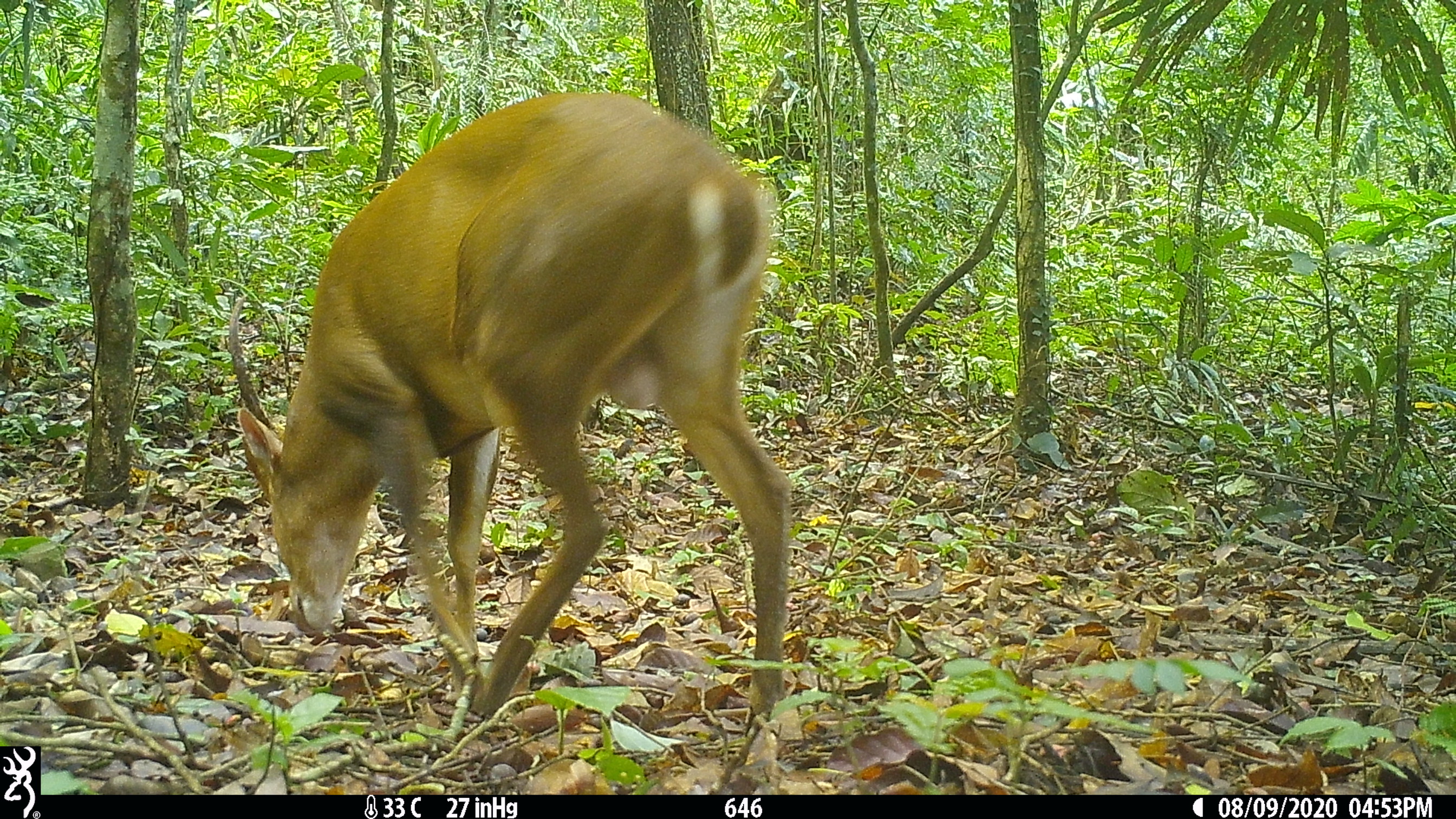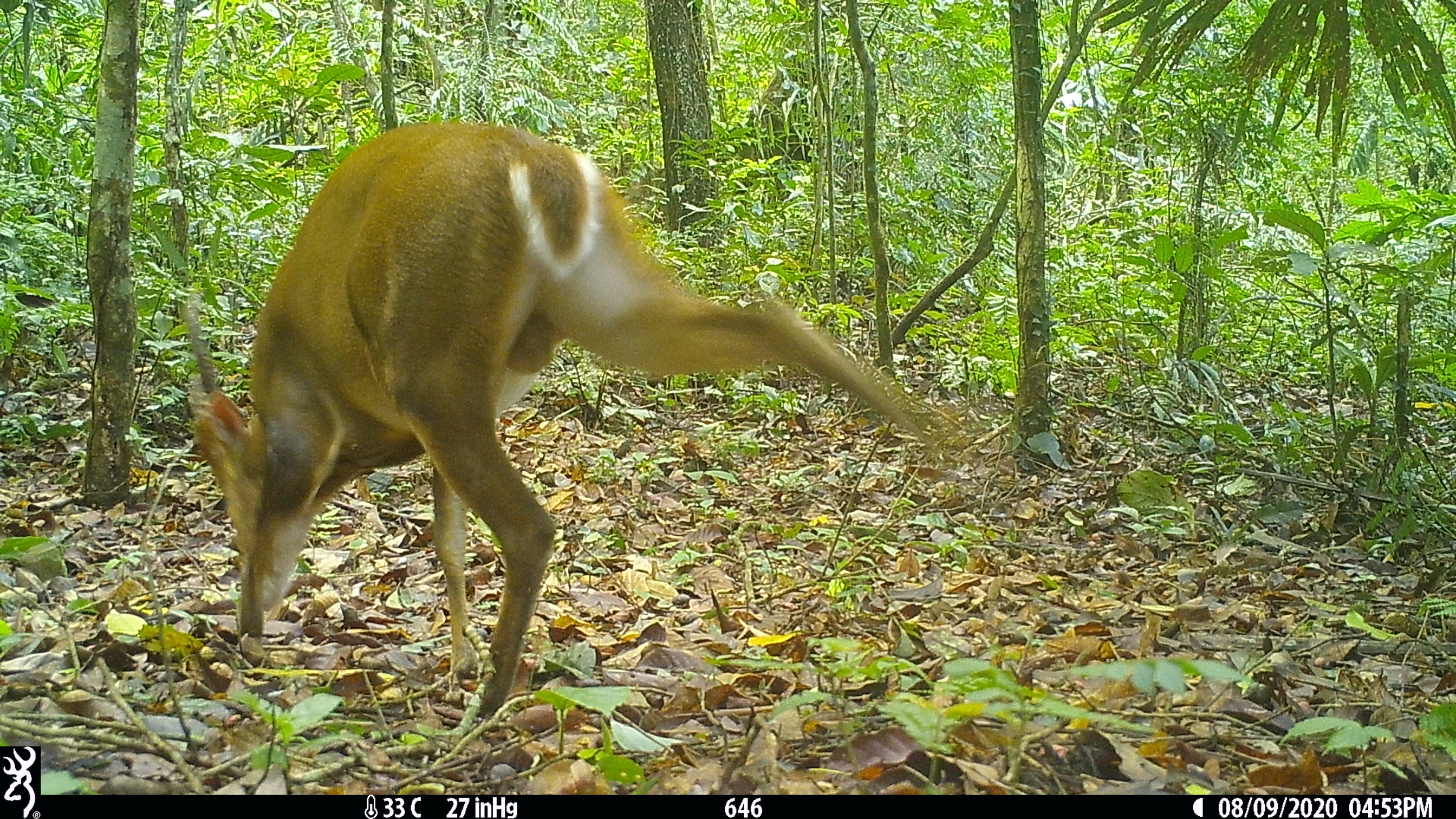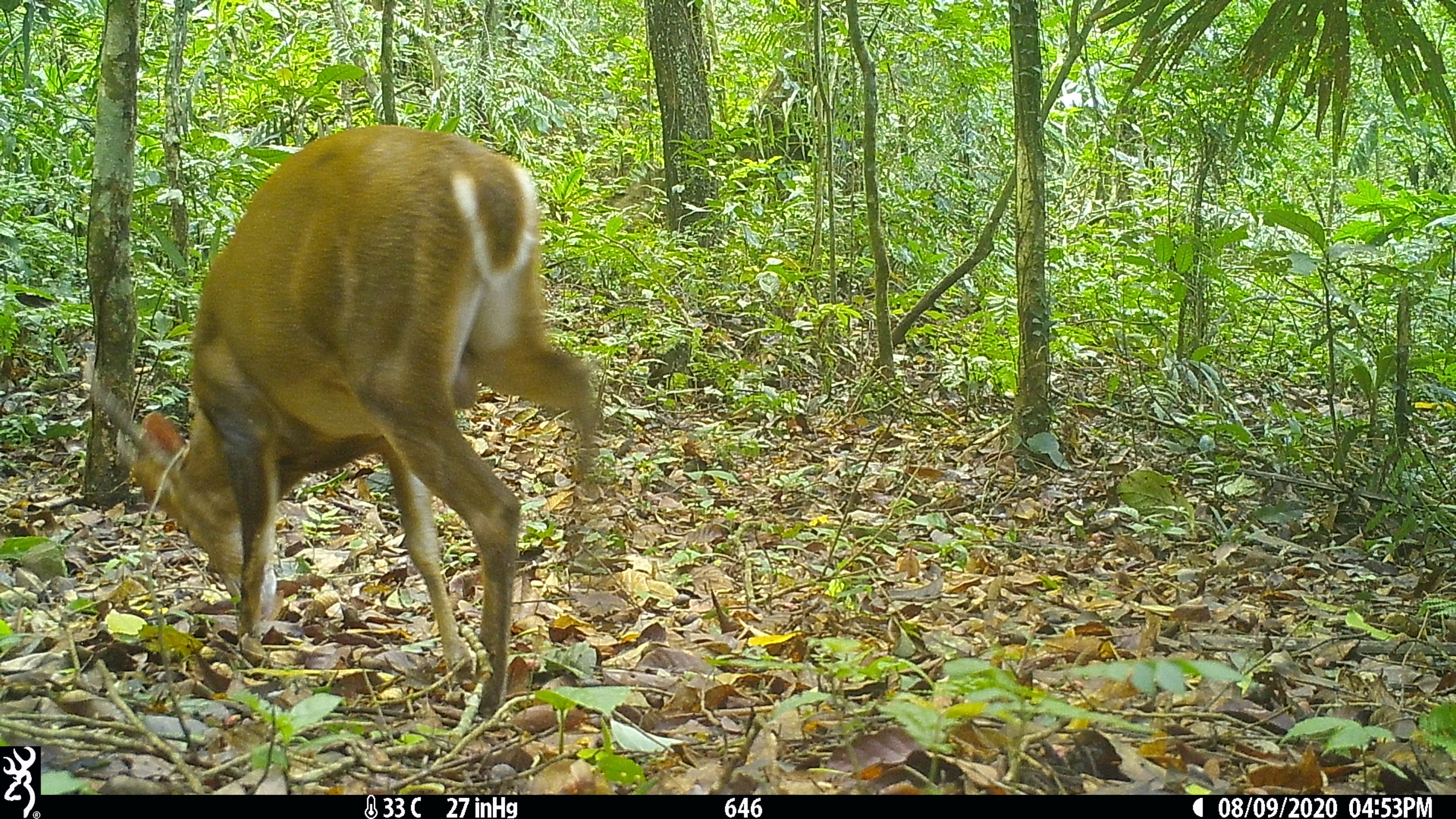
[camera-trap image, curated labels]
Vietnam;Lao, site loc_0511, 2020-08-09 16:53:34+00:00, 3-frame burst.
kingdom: Animalia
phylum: Chordata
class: Mammalia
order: Artiodactyla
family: Cervidae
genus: Muntiacus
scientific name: Muntiacus vuquangensis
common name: large-antlered muntjac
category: large antlered muntjac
Large antlered muntjac (large-antlered muntjac) (Muntiacus vuquangensis). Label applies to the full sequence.